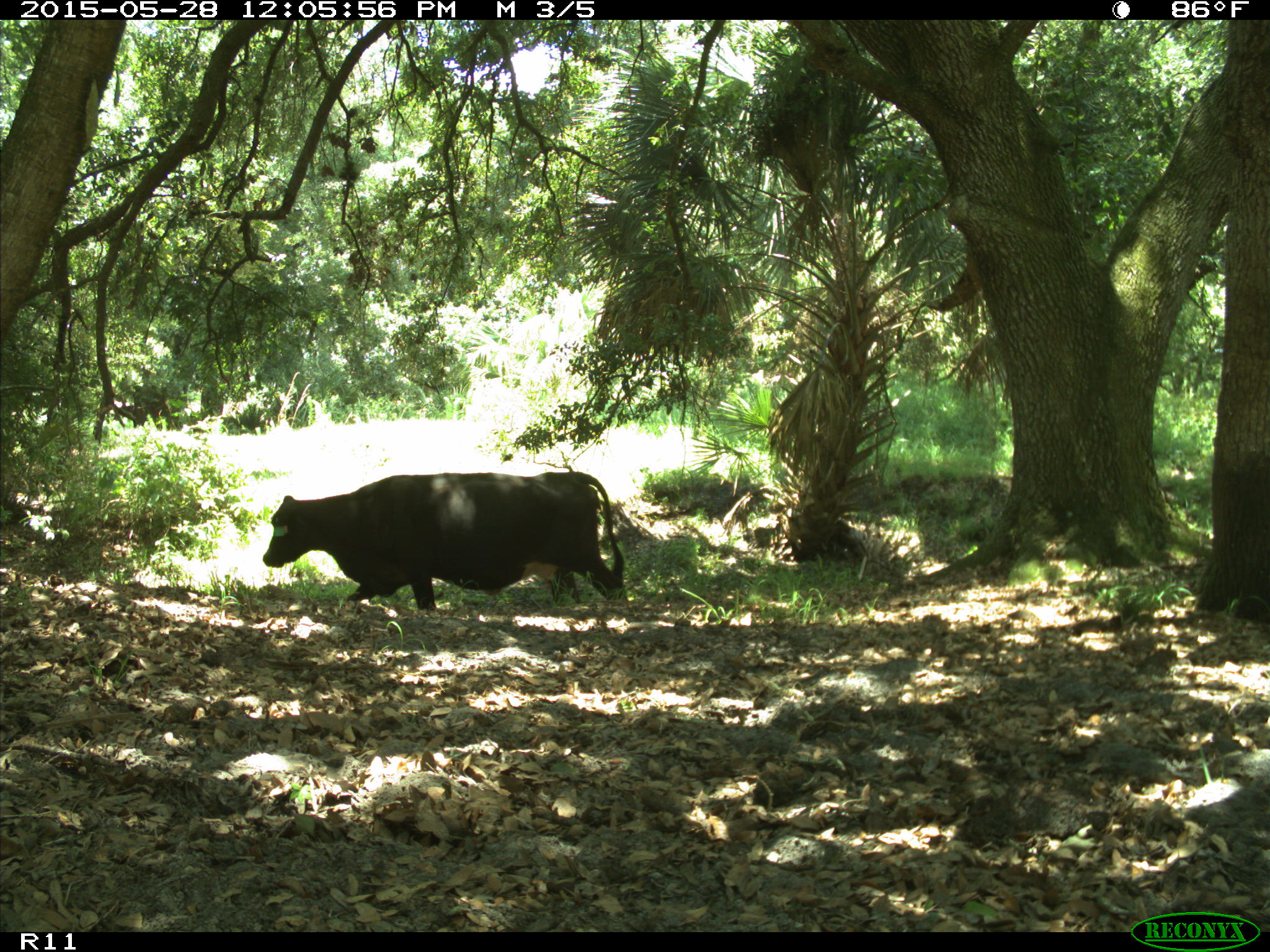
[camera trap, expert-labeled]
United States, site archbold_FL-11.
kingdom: Animalia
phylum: Chordata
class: Mammalia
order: Artiodactyla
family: Bovidae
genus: Bos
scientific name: Bos taurus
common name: domestic cow